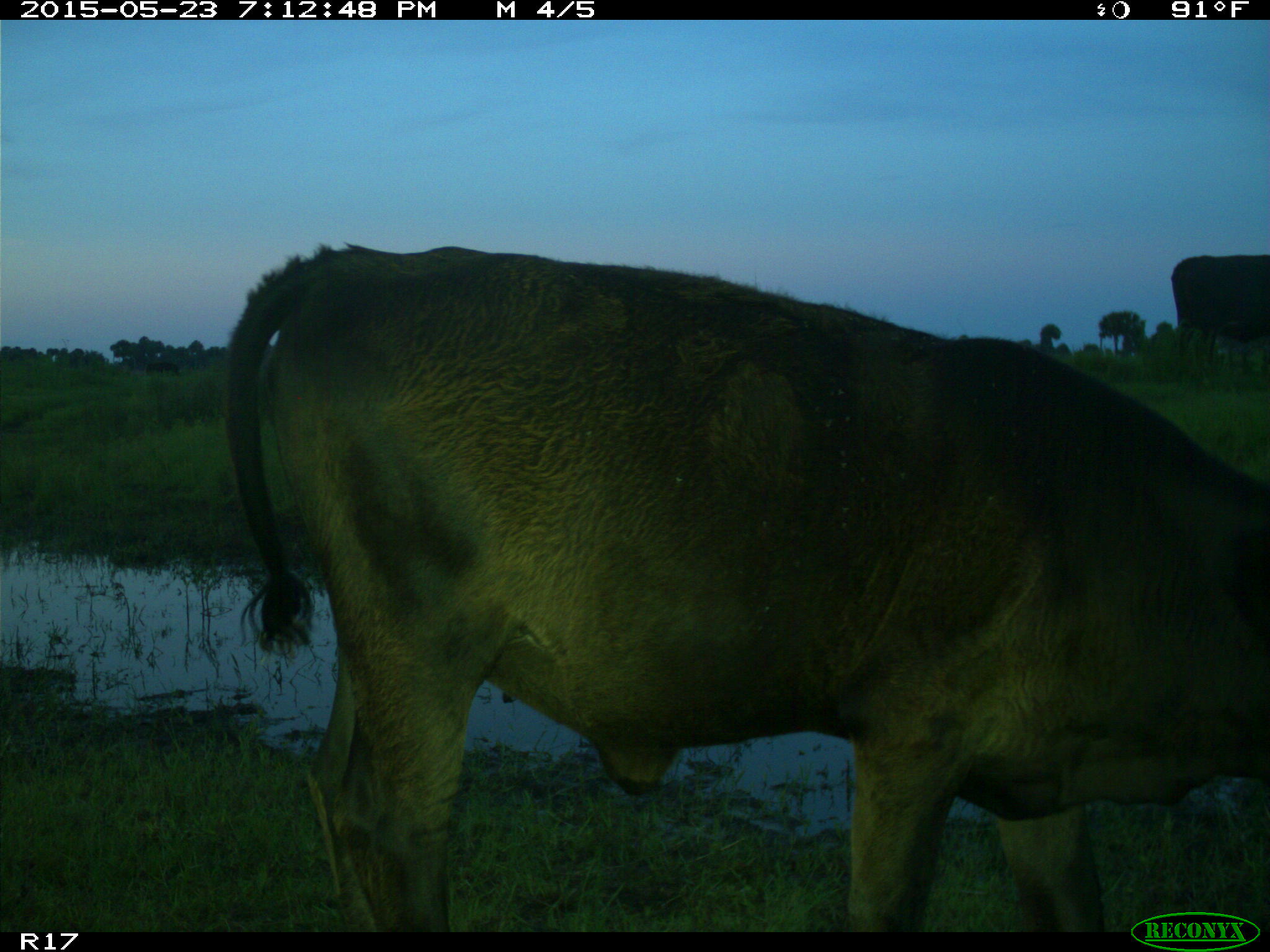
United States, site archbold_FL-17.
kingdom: Animalia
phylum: Chordata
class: Mammalia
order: Artiodactyla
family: Bovidae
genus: Bos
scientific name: Bos taurus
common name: domestic cow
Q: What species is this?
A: Bos taurus (domestic cow).